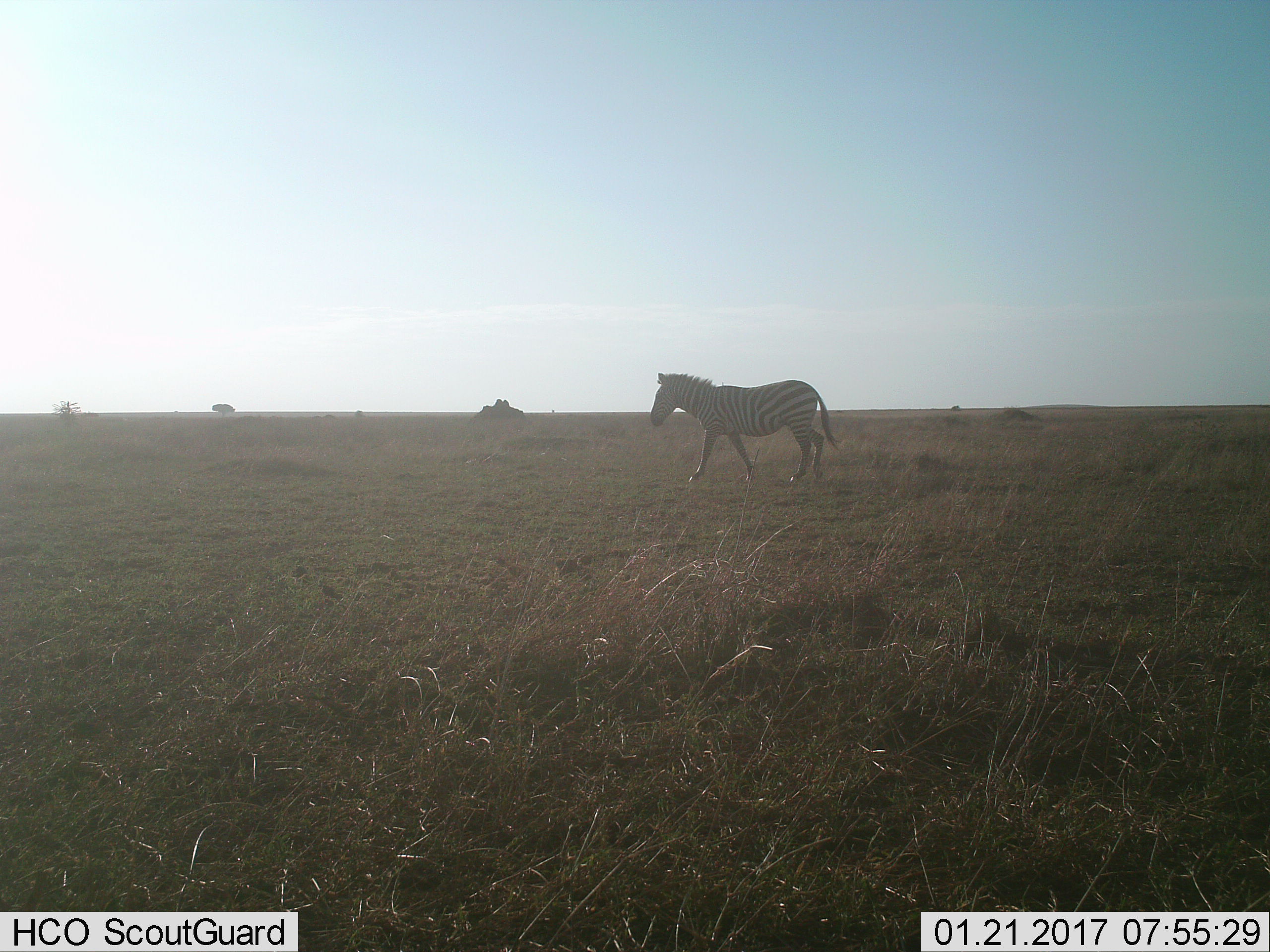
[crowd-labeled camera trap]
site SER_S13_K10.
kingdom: Animalia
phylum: Chordata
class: Mammalia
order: Perissodactyla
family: Equidae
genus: Equus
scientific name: Equus quagga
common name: plains zebra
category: zebraplains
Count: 1.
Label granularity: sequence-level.